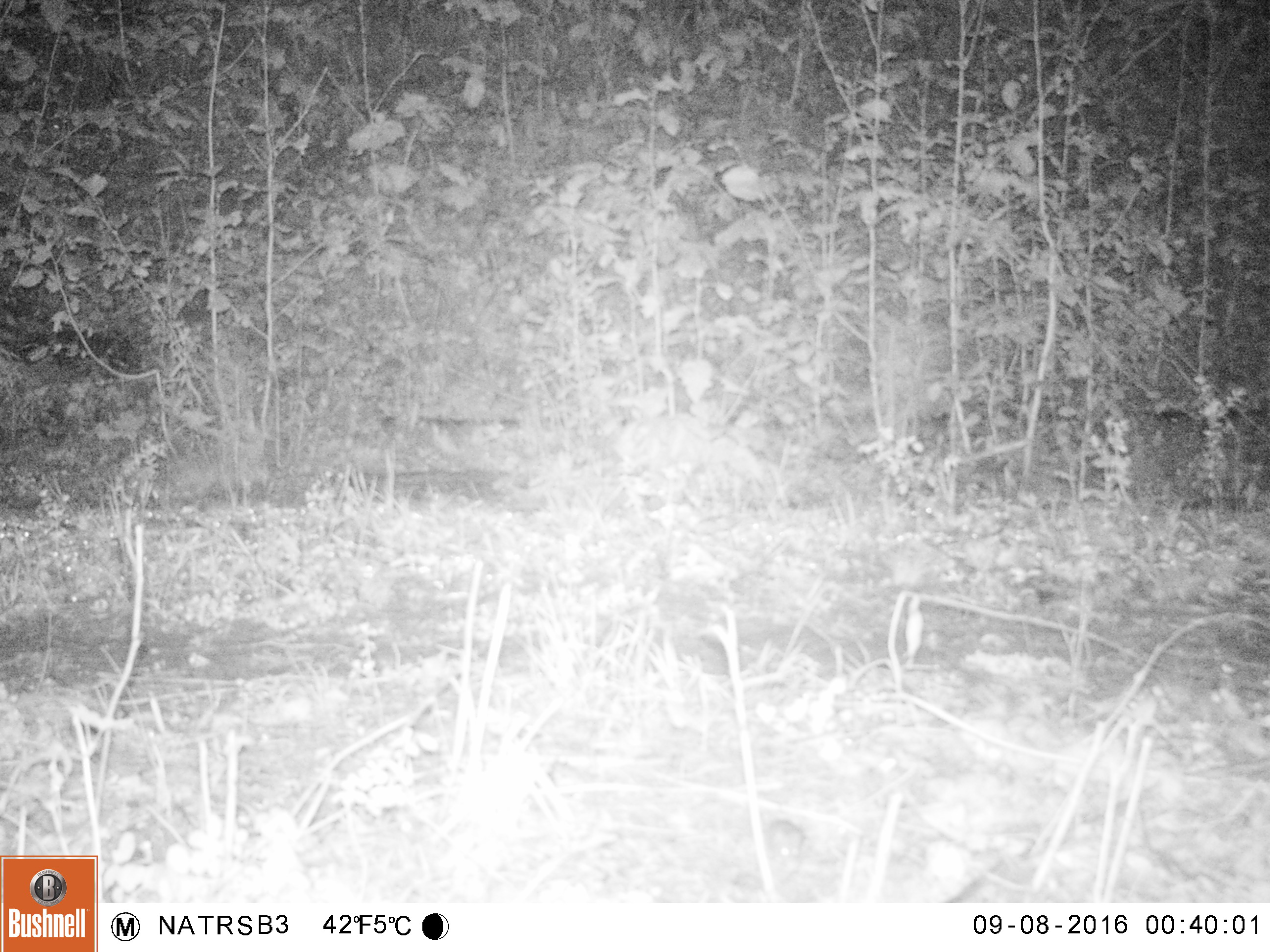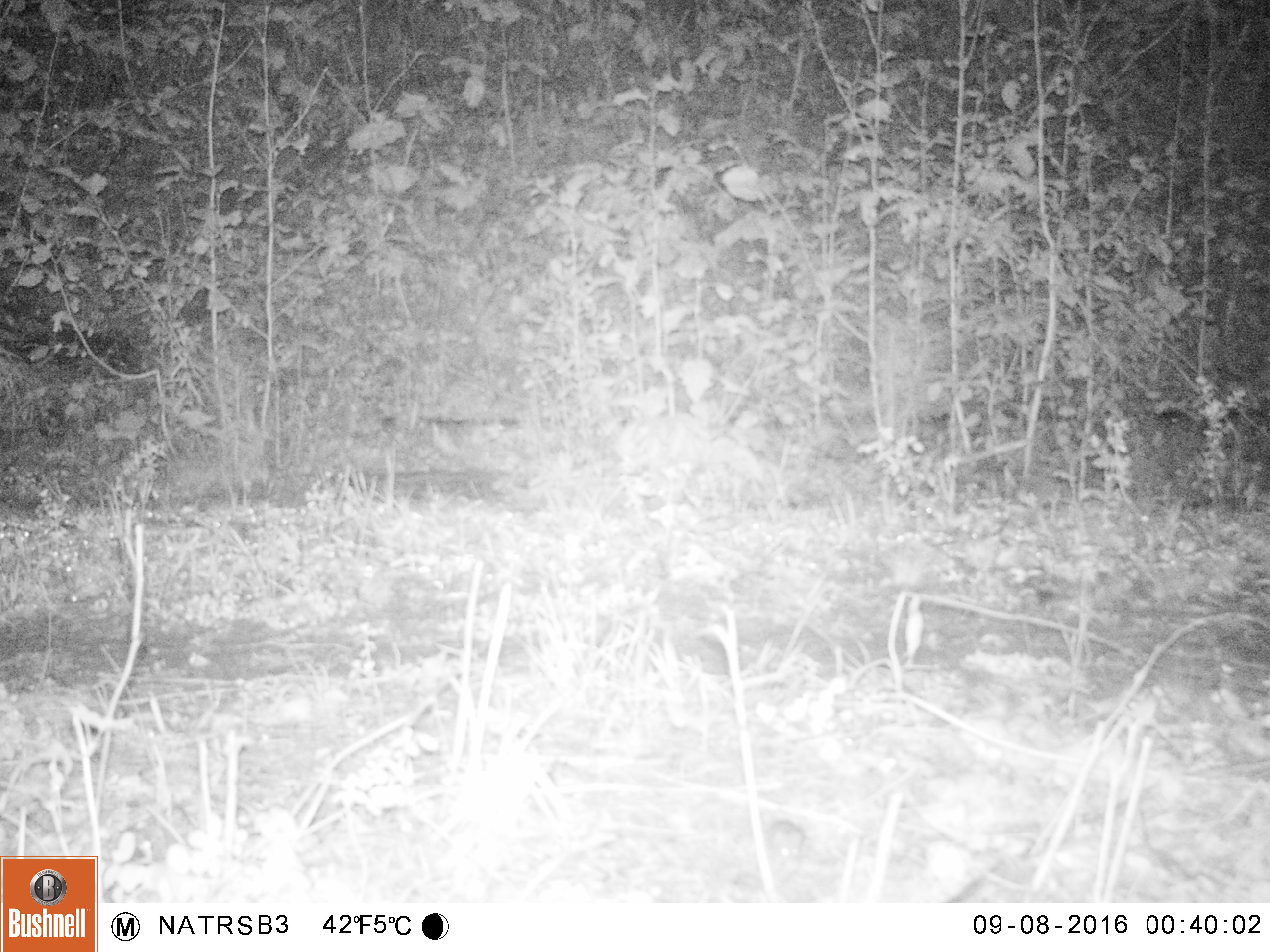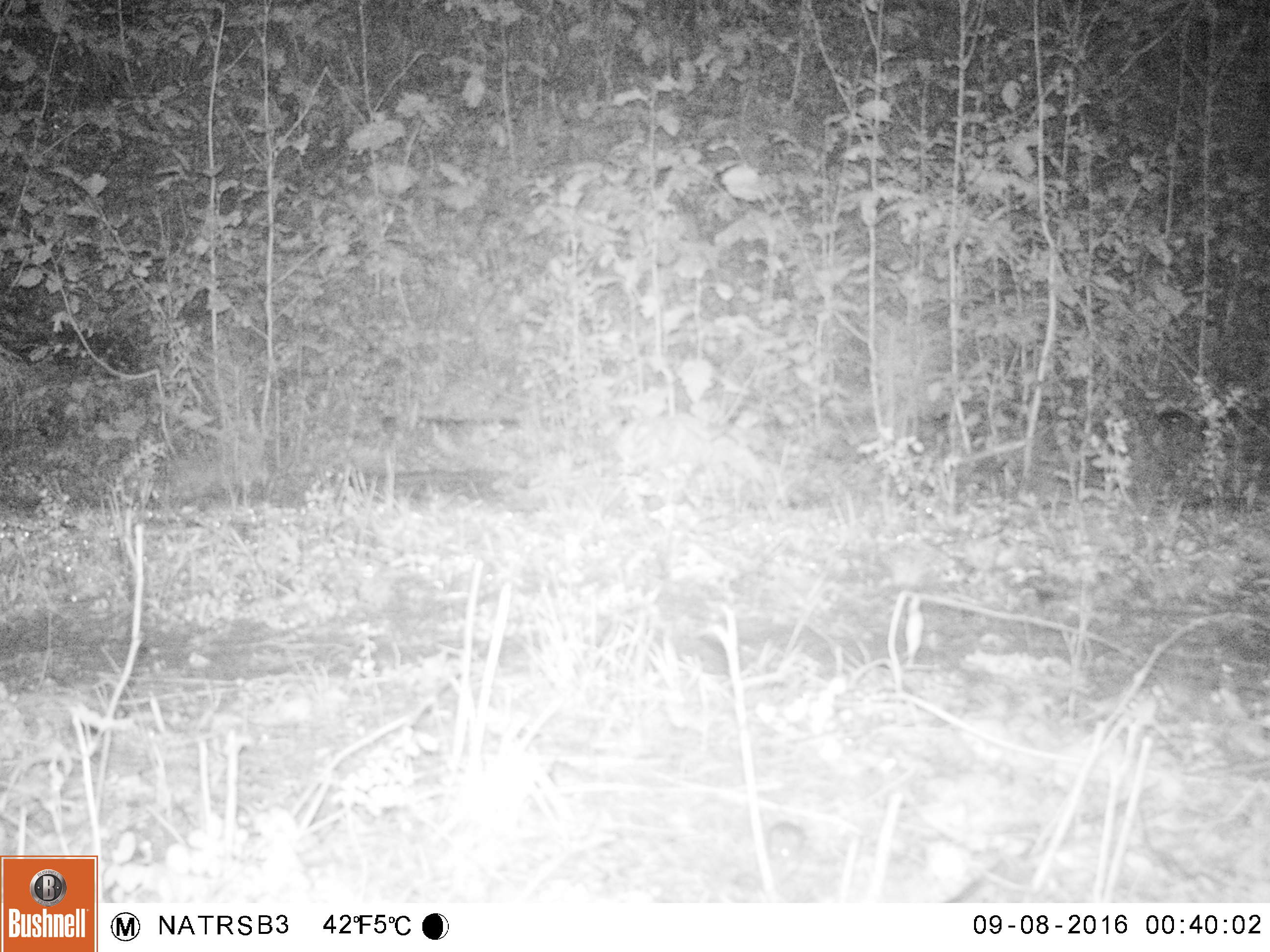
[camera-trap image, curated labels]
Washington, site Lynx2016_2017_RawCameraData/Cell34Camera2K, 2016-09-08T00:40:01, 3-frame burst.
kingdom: Animalia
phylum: Chordata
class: Mammalia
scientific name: Mammalia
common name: small mammal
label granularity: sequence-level